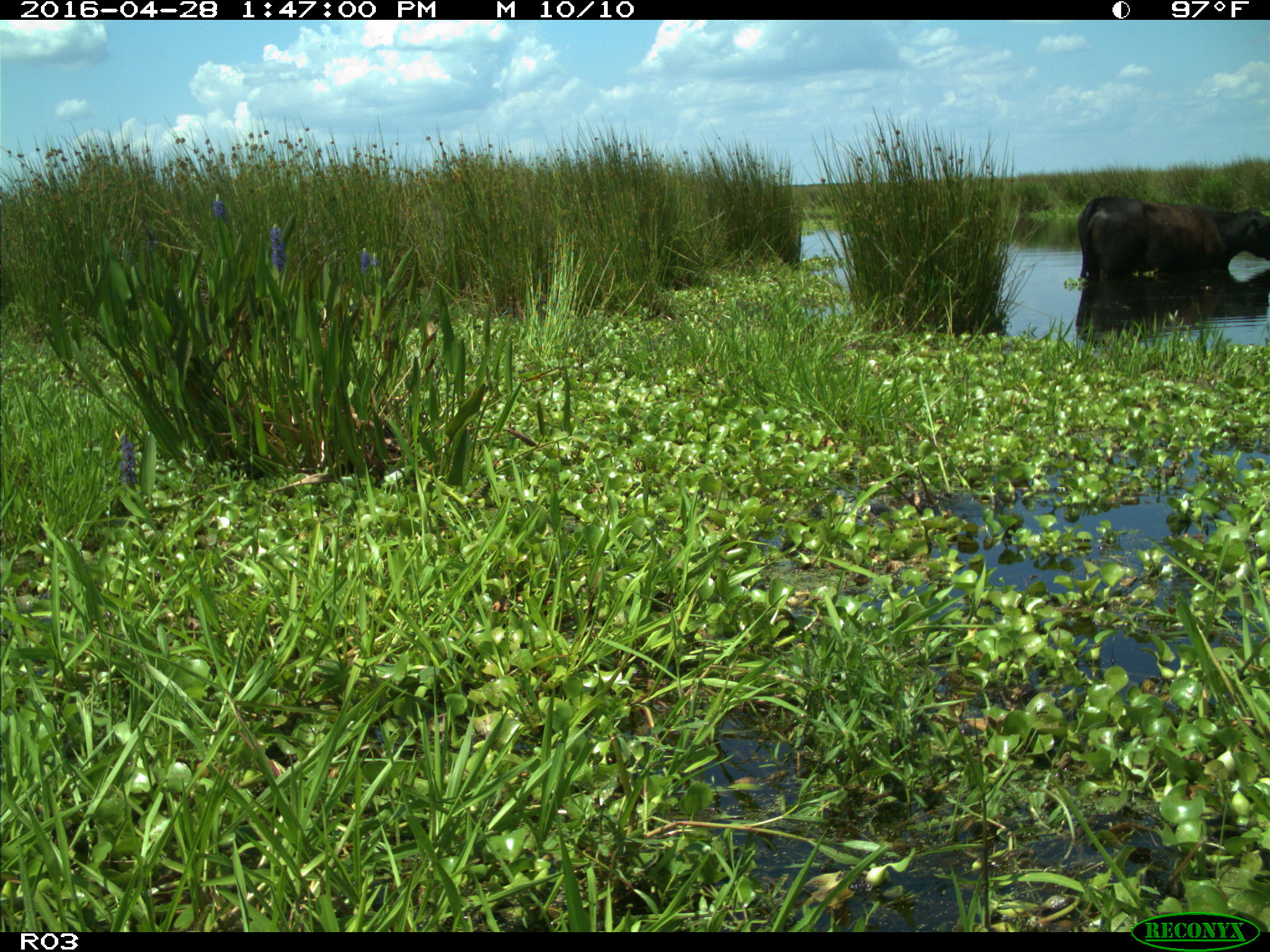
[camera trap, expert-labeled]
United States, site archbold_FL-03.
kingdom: Animalia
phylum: Chordata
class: Mammalia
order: Artiodactyla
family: Bovidae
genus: Bos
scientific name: Bos taurus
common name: domestic cow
Bos taurus (domestic cow).